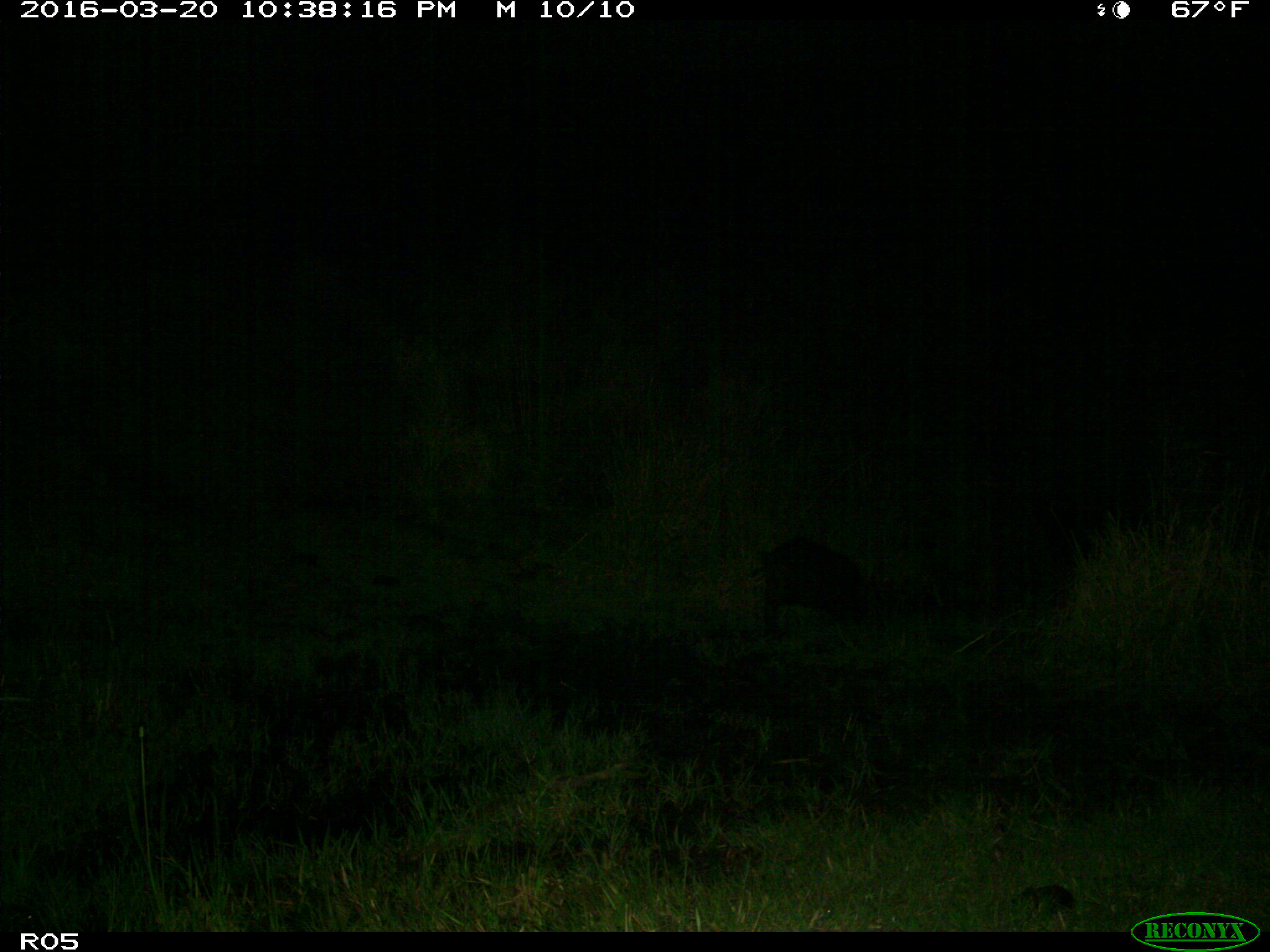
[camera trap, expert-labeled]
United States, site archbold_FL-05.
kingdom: Animalia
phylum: Chordata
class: Mammalia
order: Artiodactyla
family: Suidae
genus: Sus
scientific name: Sus scrofa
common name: wild boar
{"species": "Sus scrofa (wild boar)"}